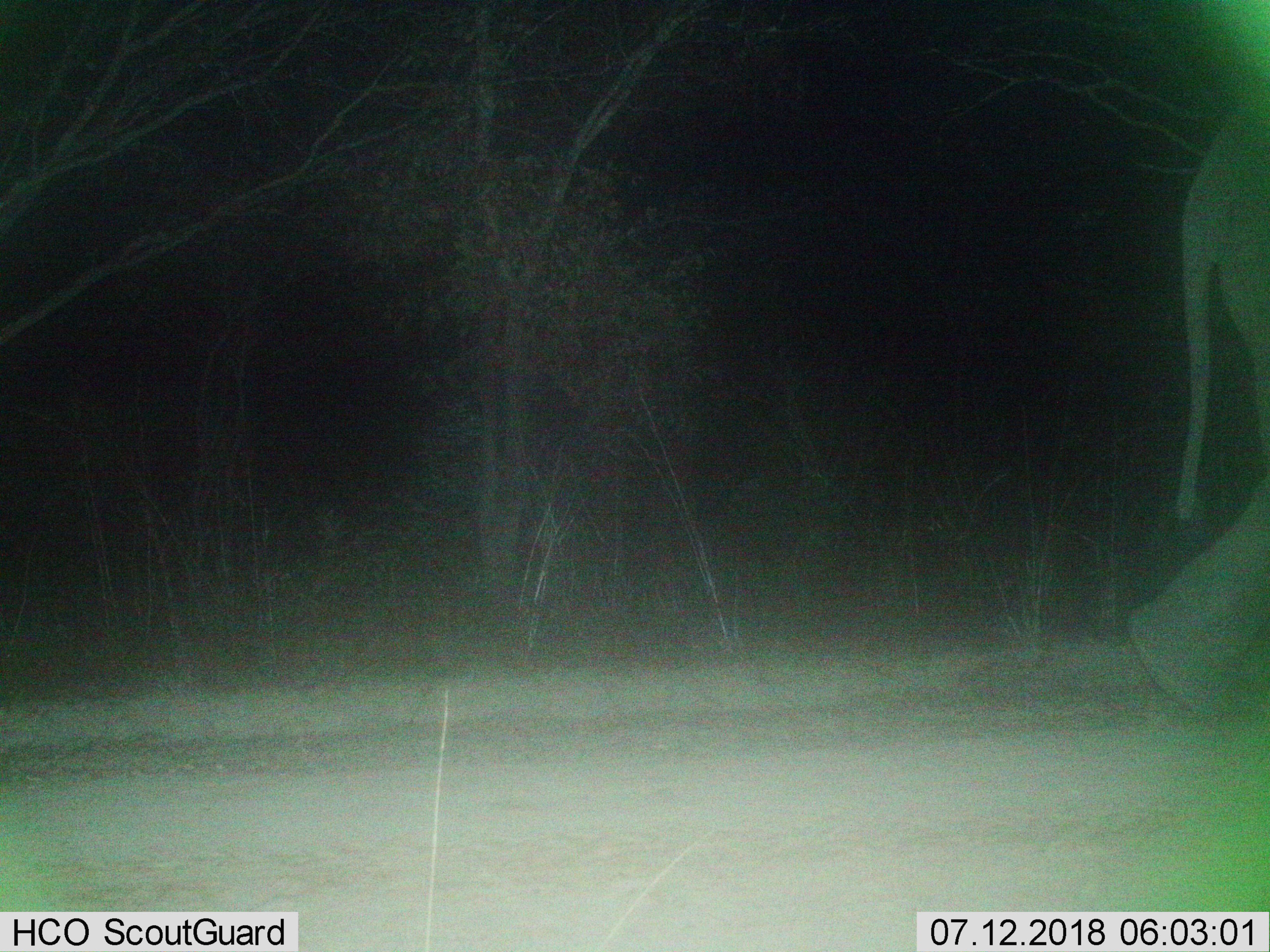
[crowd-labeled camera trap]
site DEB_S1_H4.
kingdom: Animalia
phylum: Chordata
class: Mammalia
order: Proboscidea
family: Elephantidae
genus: Loxodonta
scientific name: Loxodonta africana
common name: african bush elephant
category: elephant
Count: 1.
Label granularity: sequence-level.